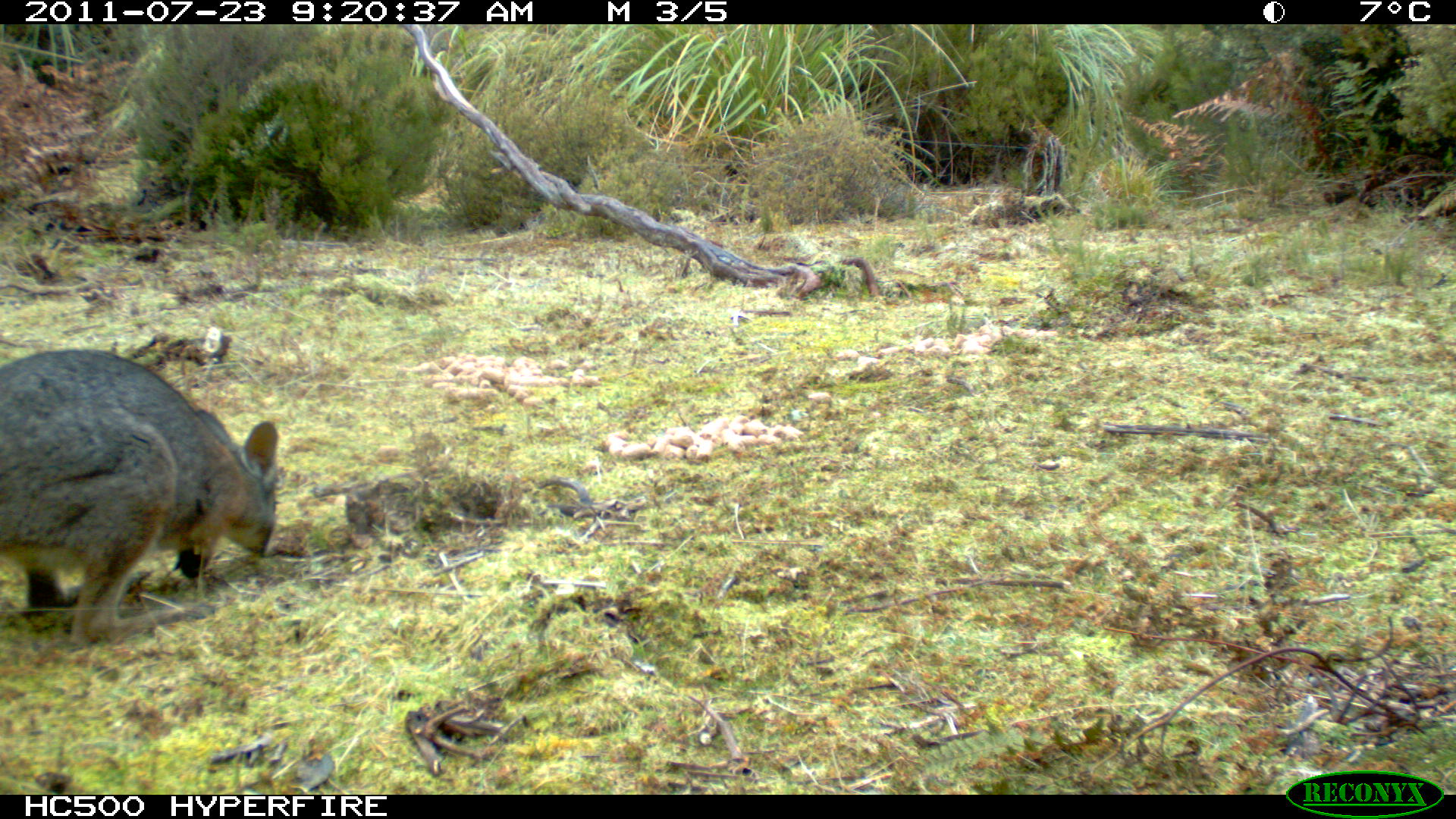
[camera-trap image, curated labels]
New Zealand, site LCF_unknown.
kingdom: Animalia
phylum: Chordata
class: Mammalia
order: Diprotodontia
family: Macropodidae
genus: Notamacropus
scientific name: Notamacropus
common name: wallaby